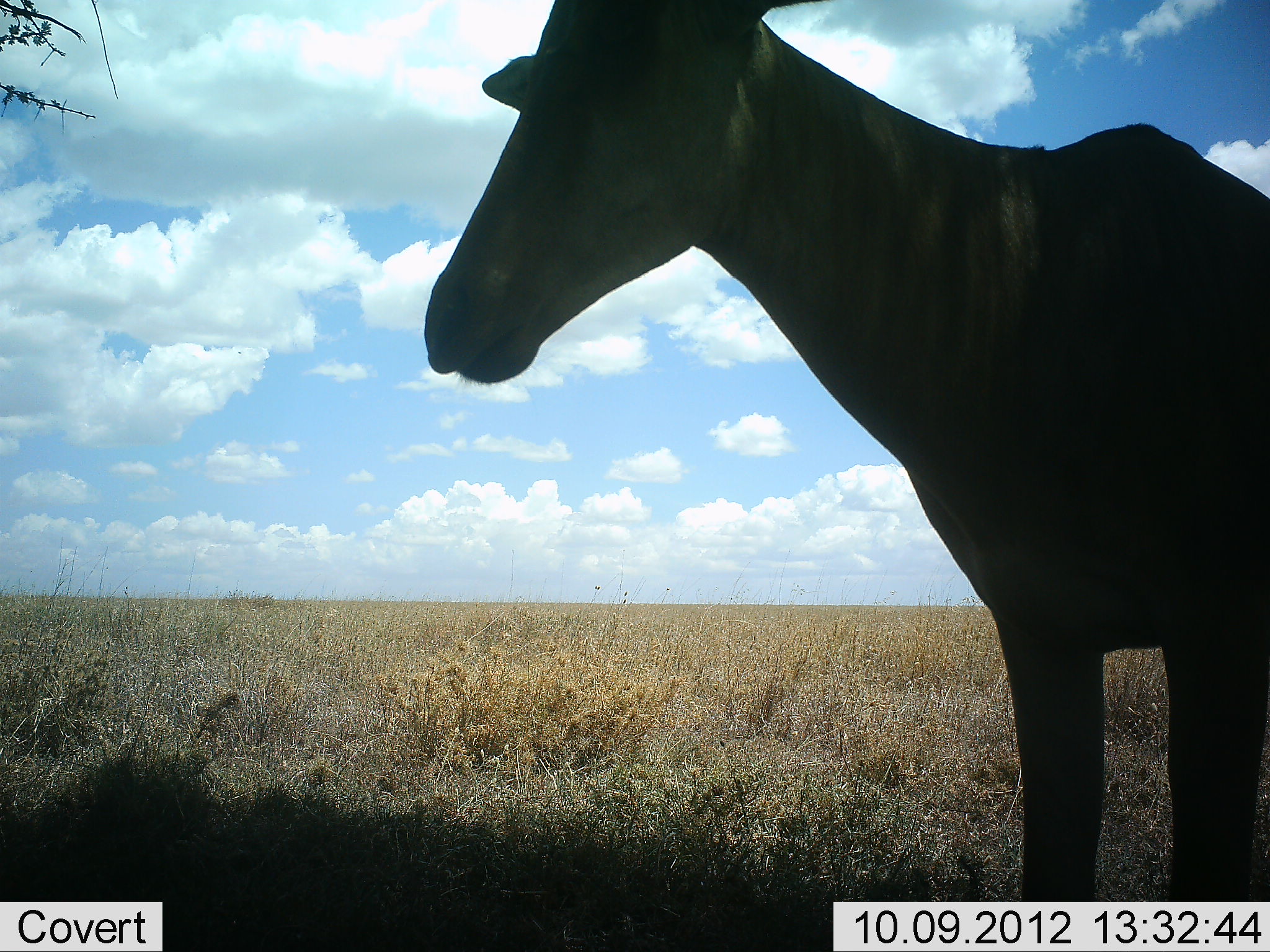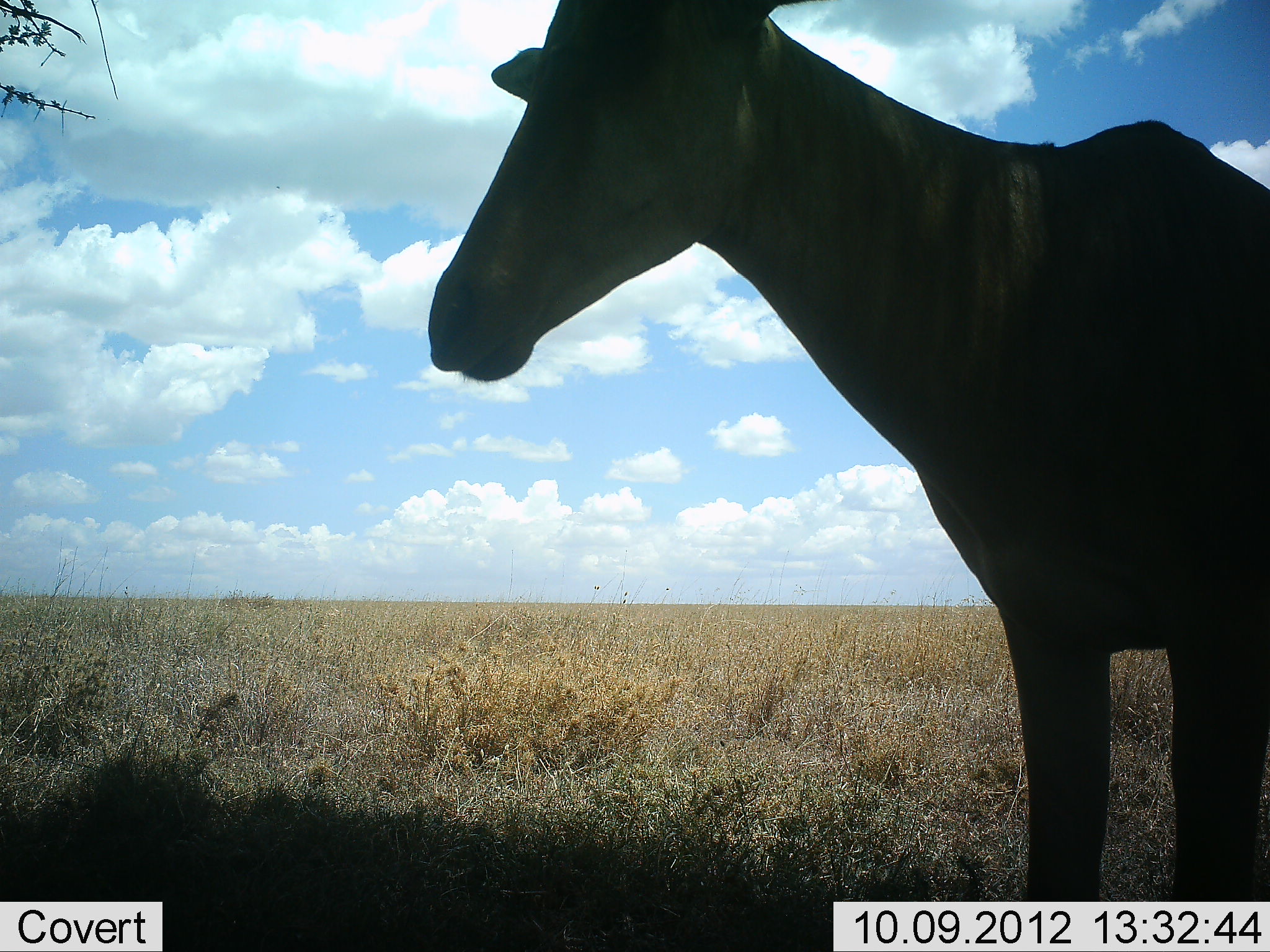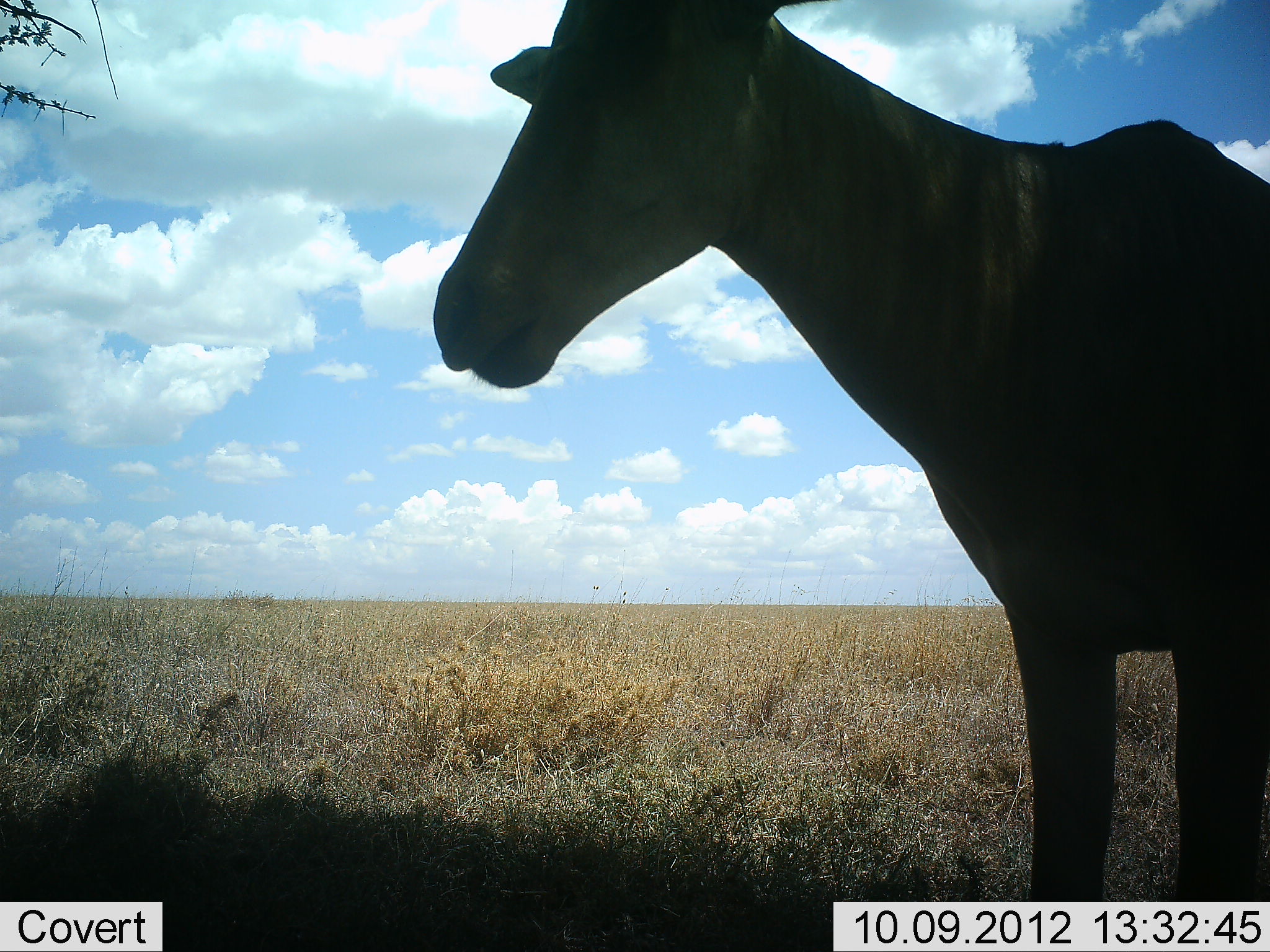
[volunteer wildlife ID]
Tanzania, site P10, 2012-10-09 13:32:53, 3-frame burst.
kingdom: Animalia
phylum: Chordata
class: Mammalia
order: Artiodactyla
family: Bovidae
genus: Alcelaphus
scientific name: Alcelaphus buselaphus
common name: hartebeest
Hartebeest (Alcelaphus buselaphus), count 1. Behavior (volunteer vote fractions): standing 90%, resting 0%, moving 0%, interacting 0%. Young present (vote fraction): 0%. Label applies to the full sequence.